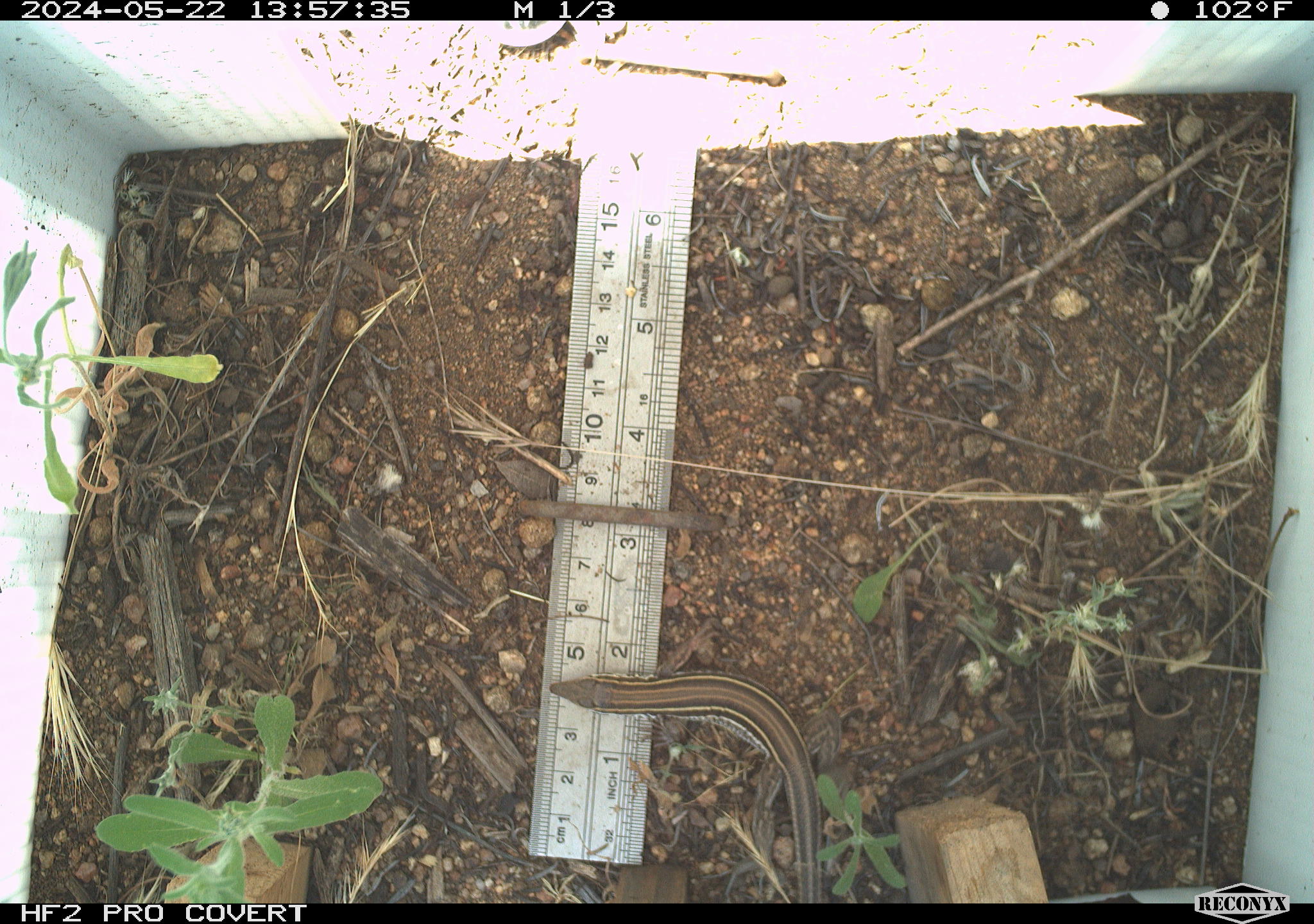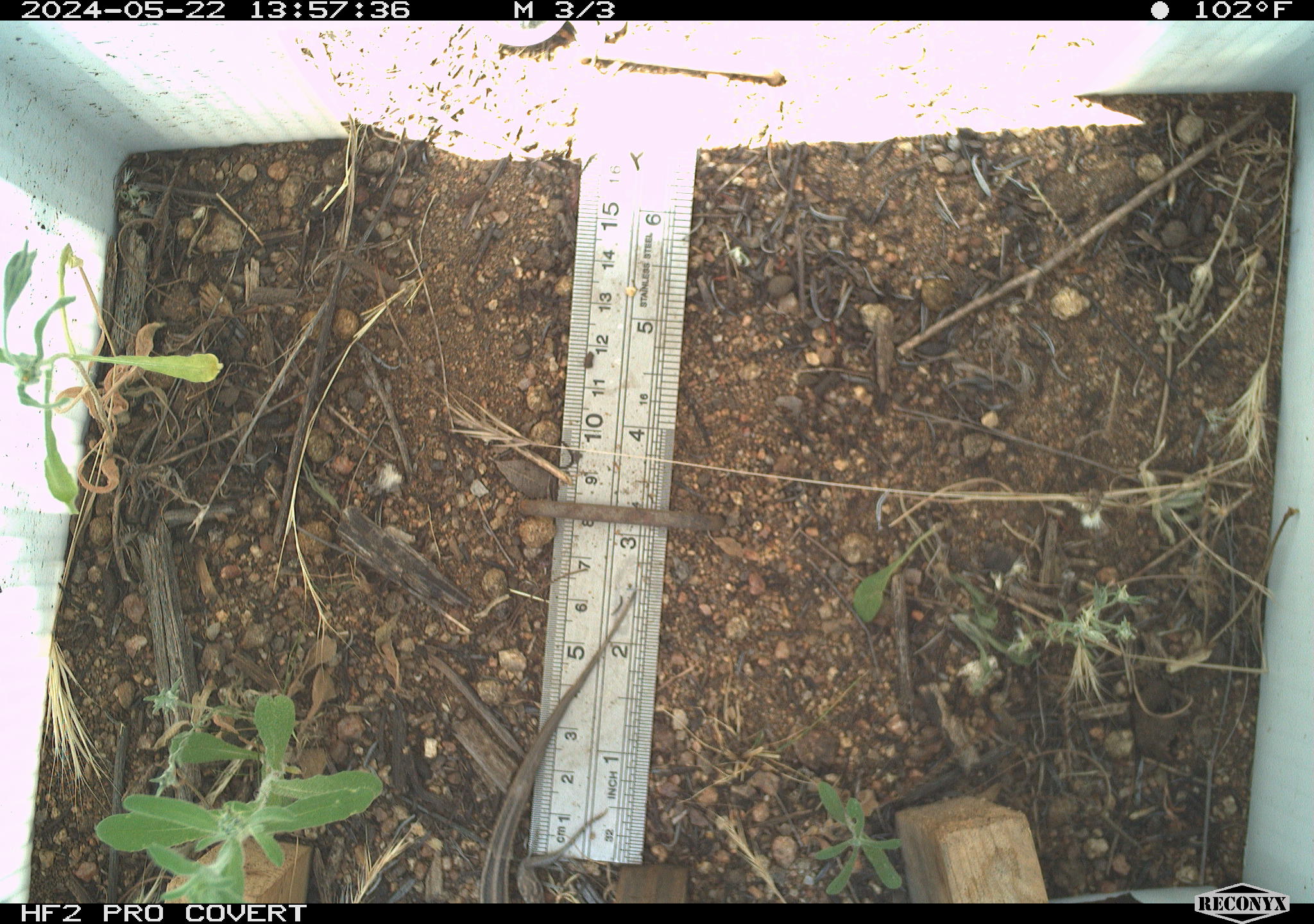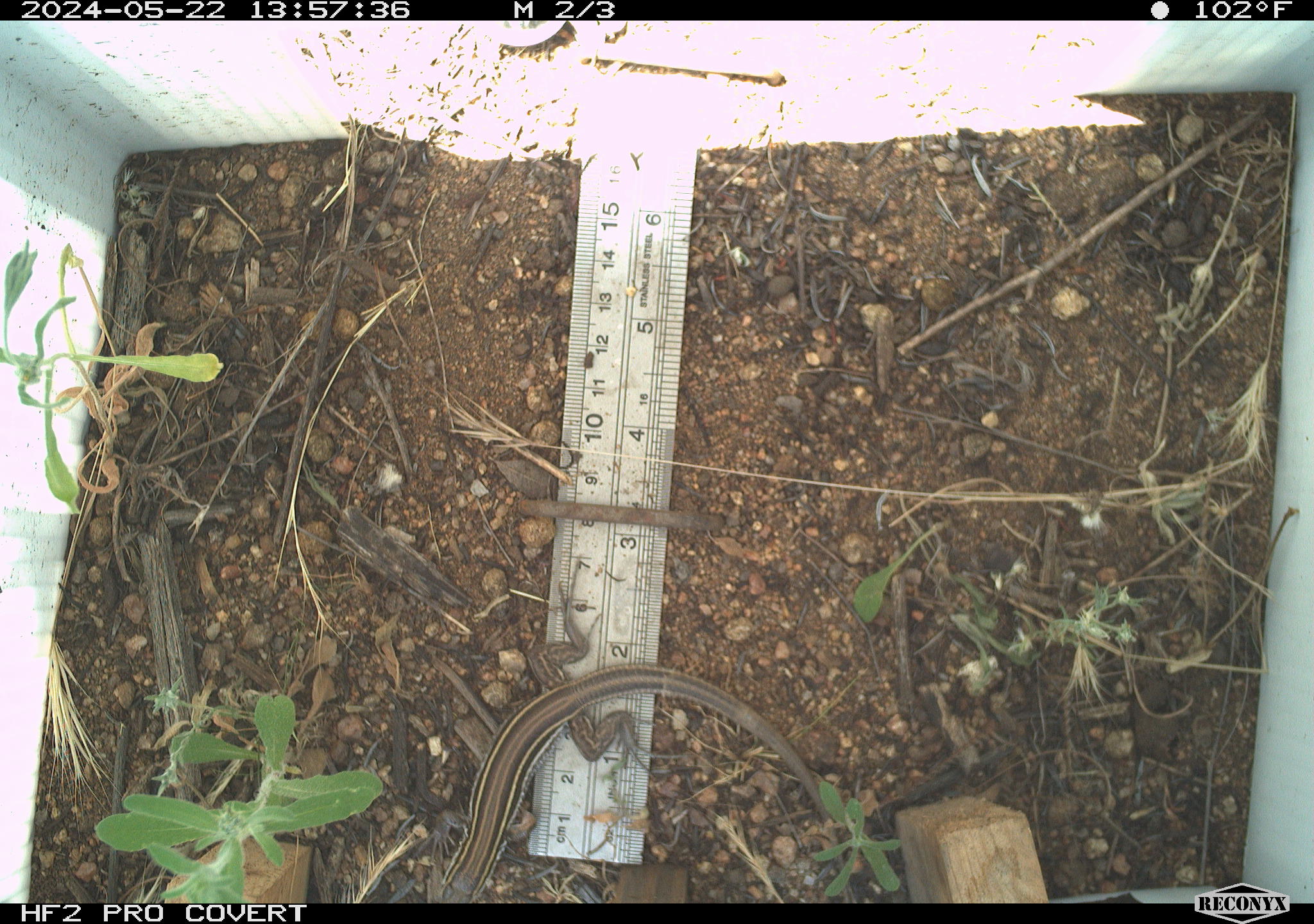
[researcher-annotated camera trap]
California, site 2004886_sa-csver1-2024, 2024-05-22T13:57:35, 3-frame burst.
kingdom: Animalia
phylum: Chordata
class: Reptilia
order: Squamata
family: Scincidae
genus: Plestiodon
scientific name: Plestiodon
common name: blue-tailed skinks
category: plestiodon species